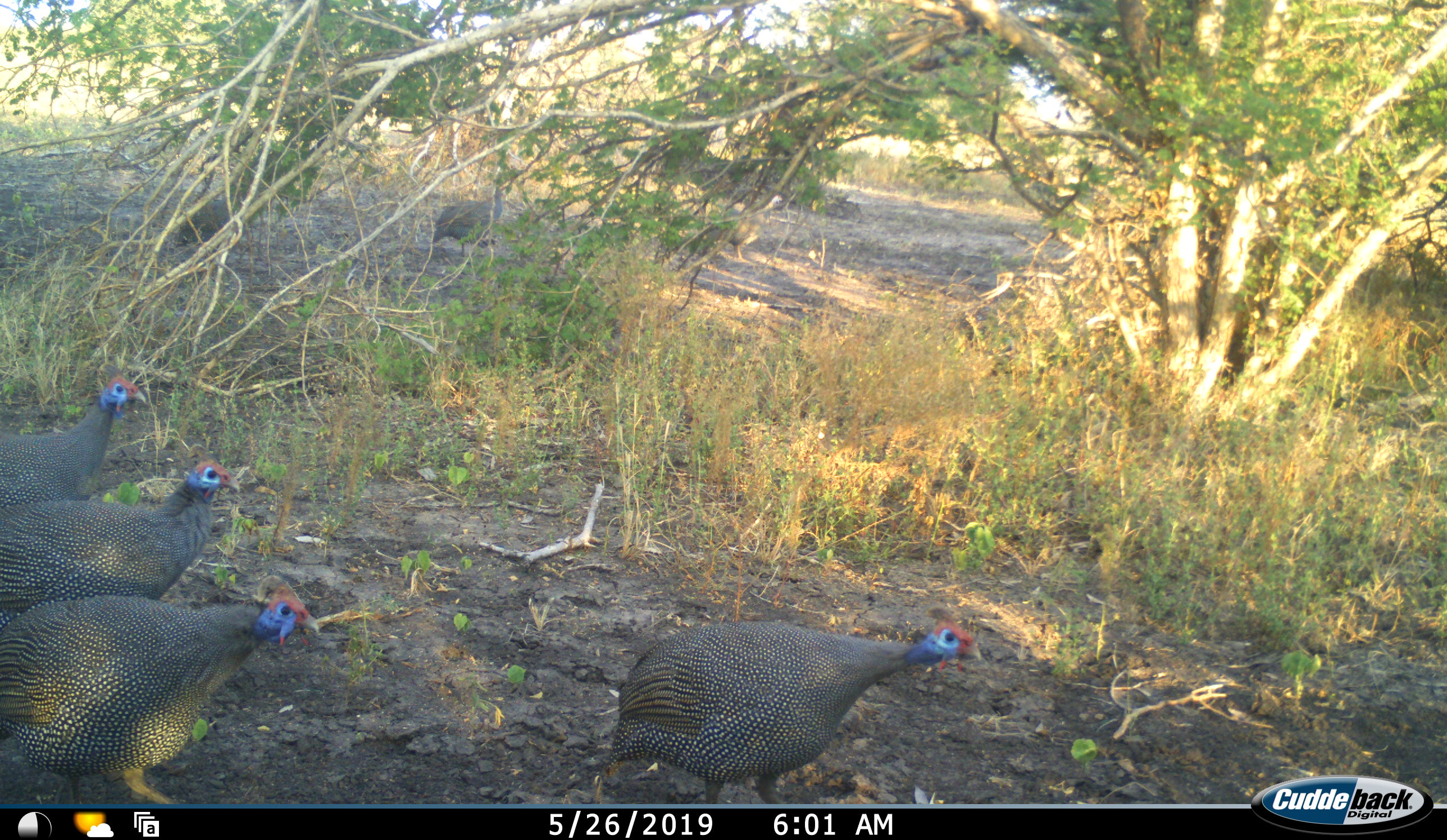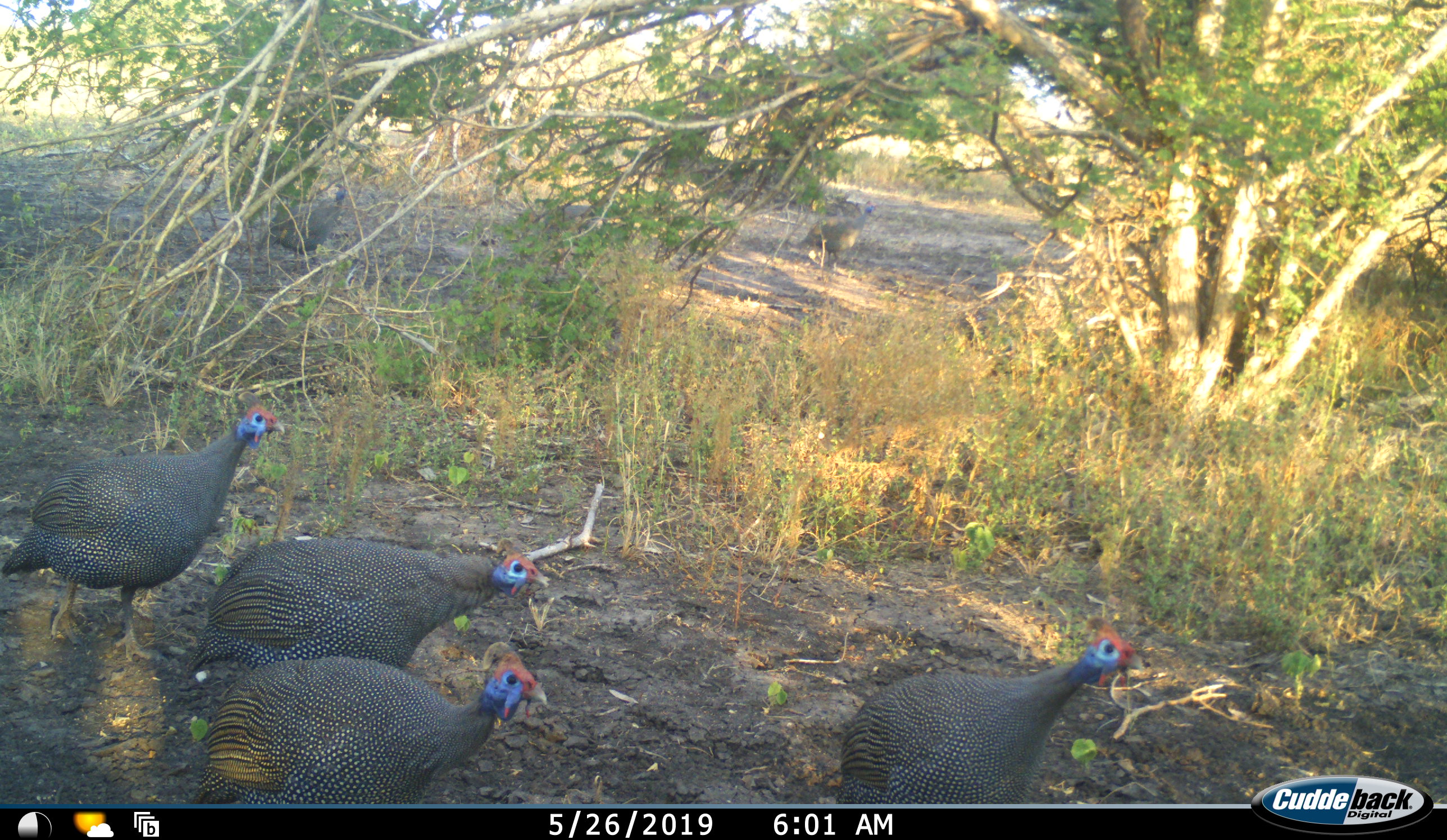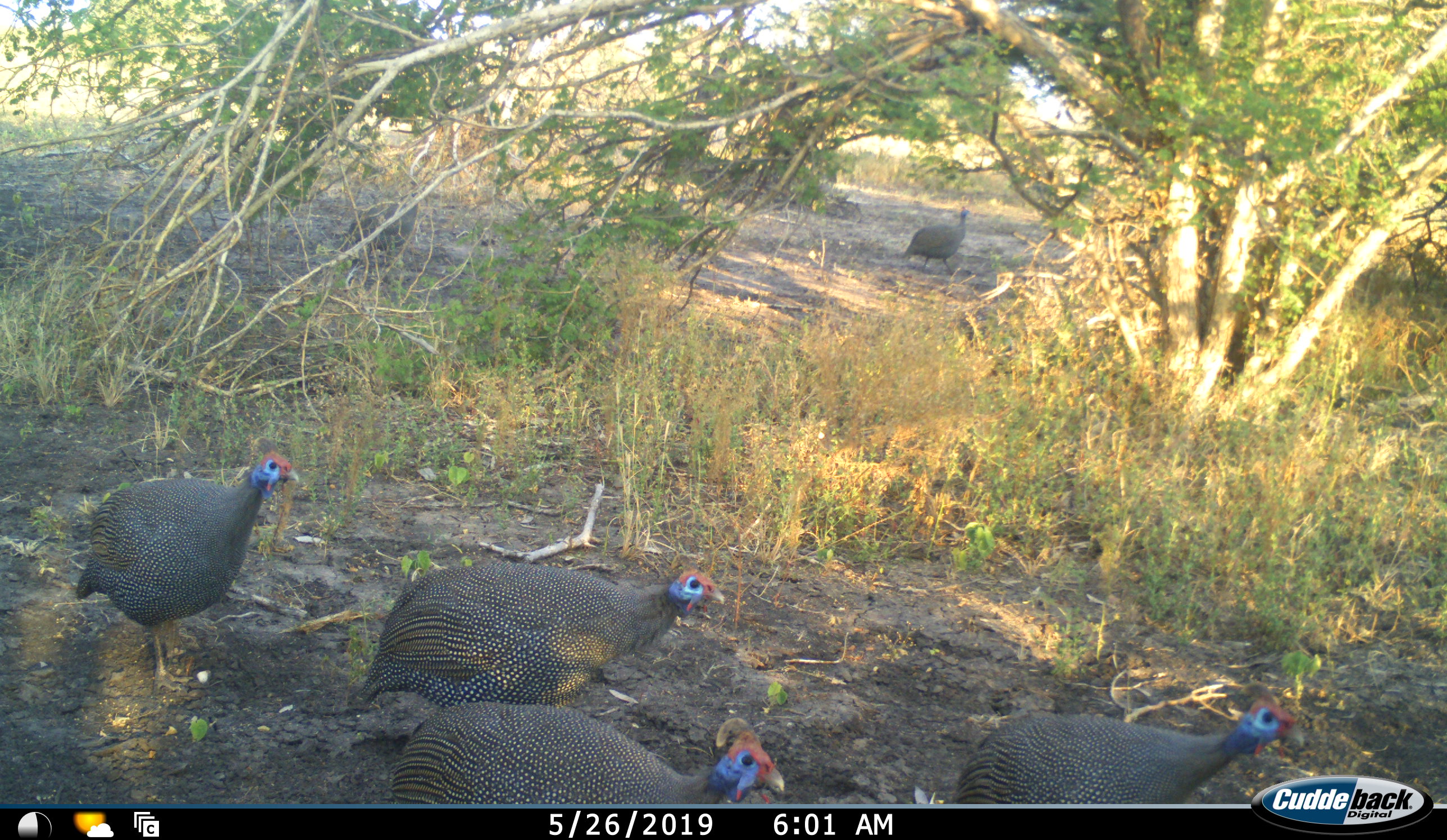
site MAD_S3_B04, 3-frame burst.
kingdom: Animalia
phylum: Chordata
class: Aves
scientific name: Aves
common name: bird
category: birdother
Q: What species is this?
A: Birdother (bird) (Aves).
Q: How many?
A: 7.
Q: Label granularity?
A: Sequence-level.